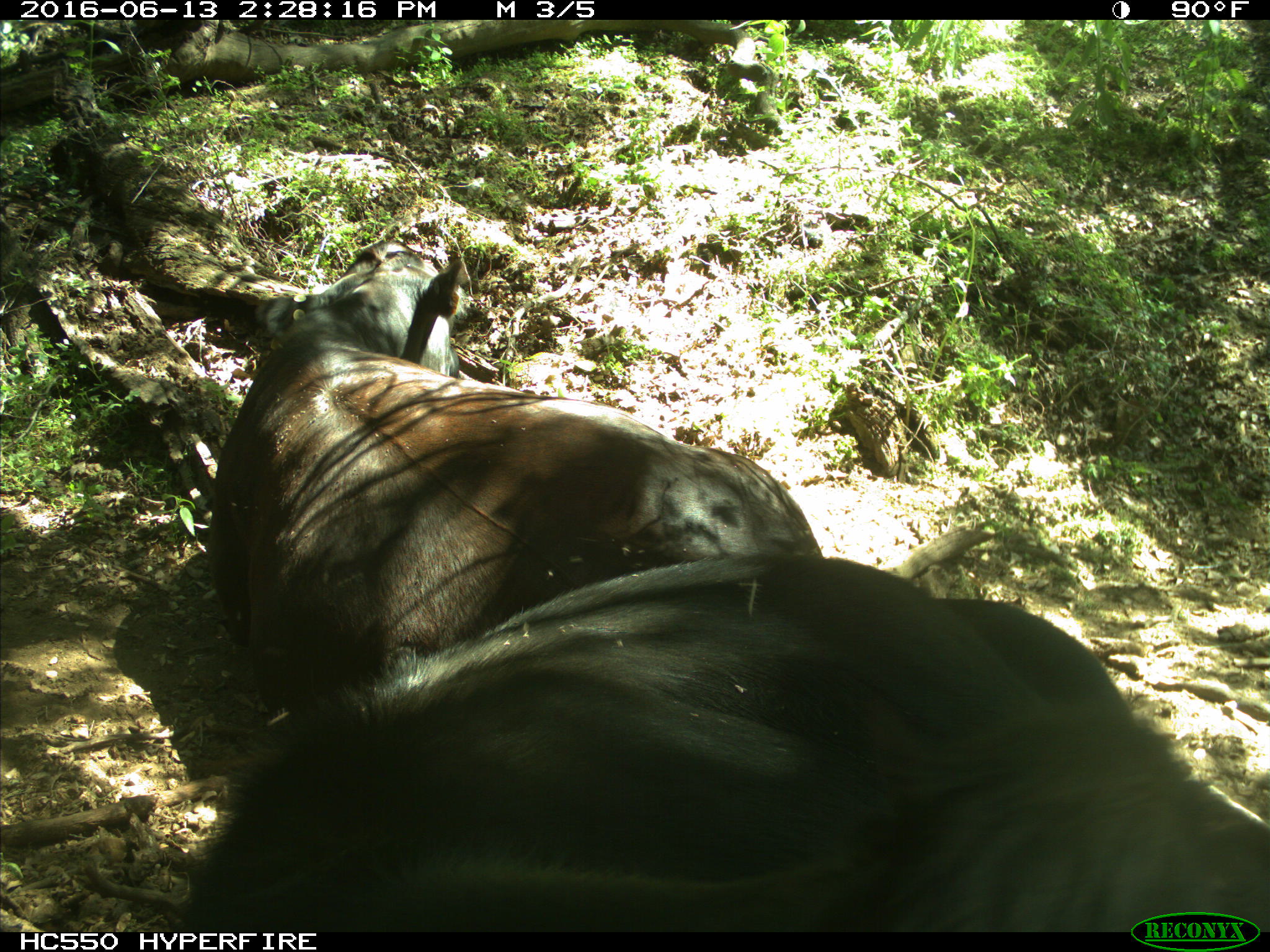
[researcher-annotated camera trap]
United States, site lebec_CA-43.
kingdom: Animalia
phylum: Chordata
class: Mammalia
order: Artiodactyla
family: Bovidae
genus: Bos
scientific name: Bos taurus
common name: domestic cow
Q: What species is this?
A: Bos taurus (domestic cow).